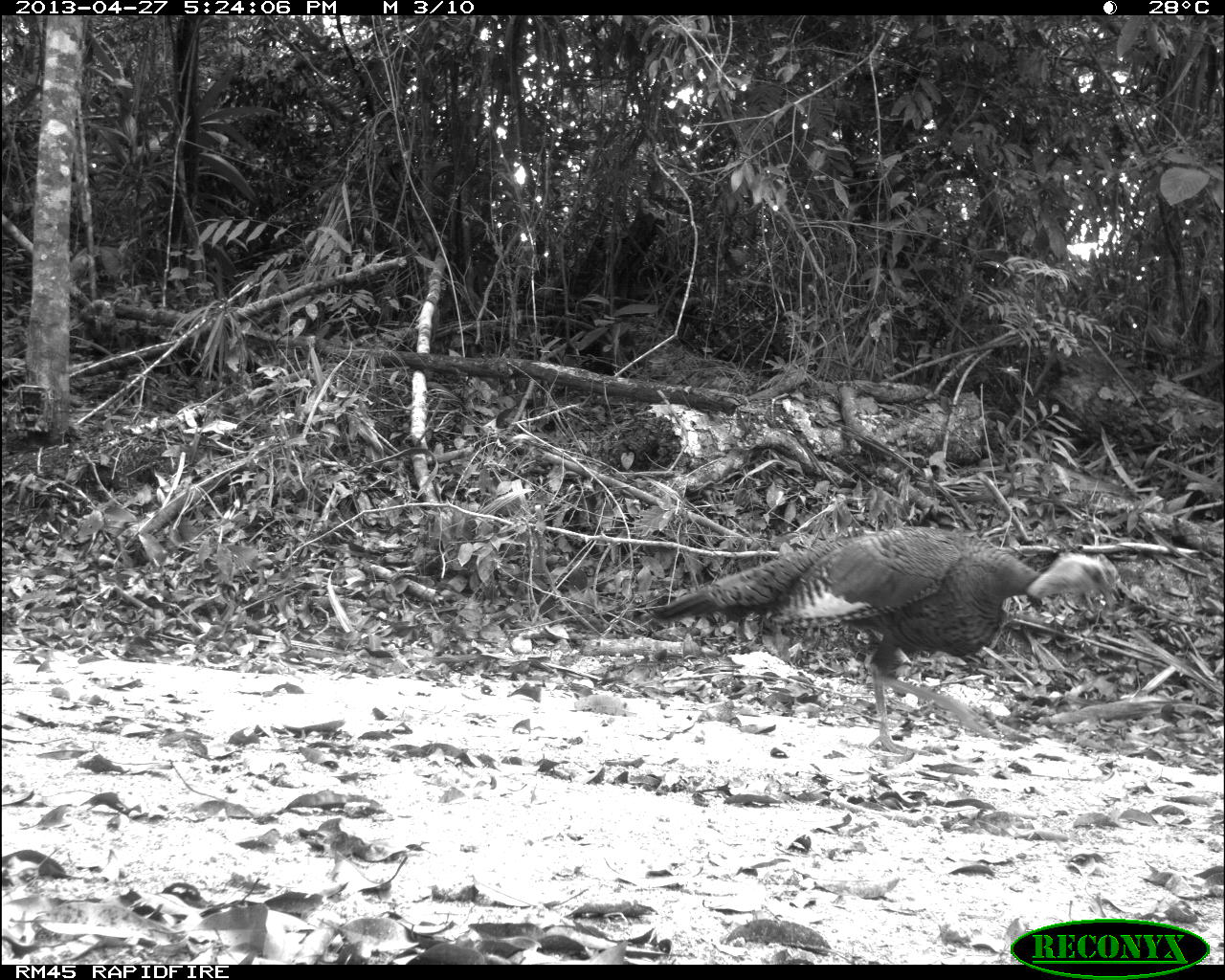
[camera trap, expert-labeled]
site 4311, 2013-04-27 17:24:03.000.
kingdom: Animalia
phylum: Chordata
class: Aves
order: Galliformes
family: Phasianidae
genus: Meleagris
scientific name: Meleagris ocellata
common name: ocellated turkey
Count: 1.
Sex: male.